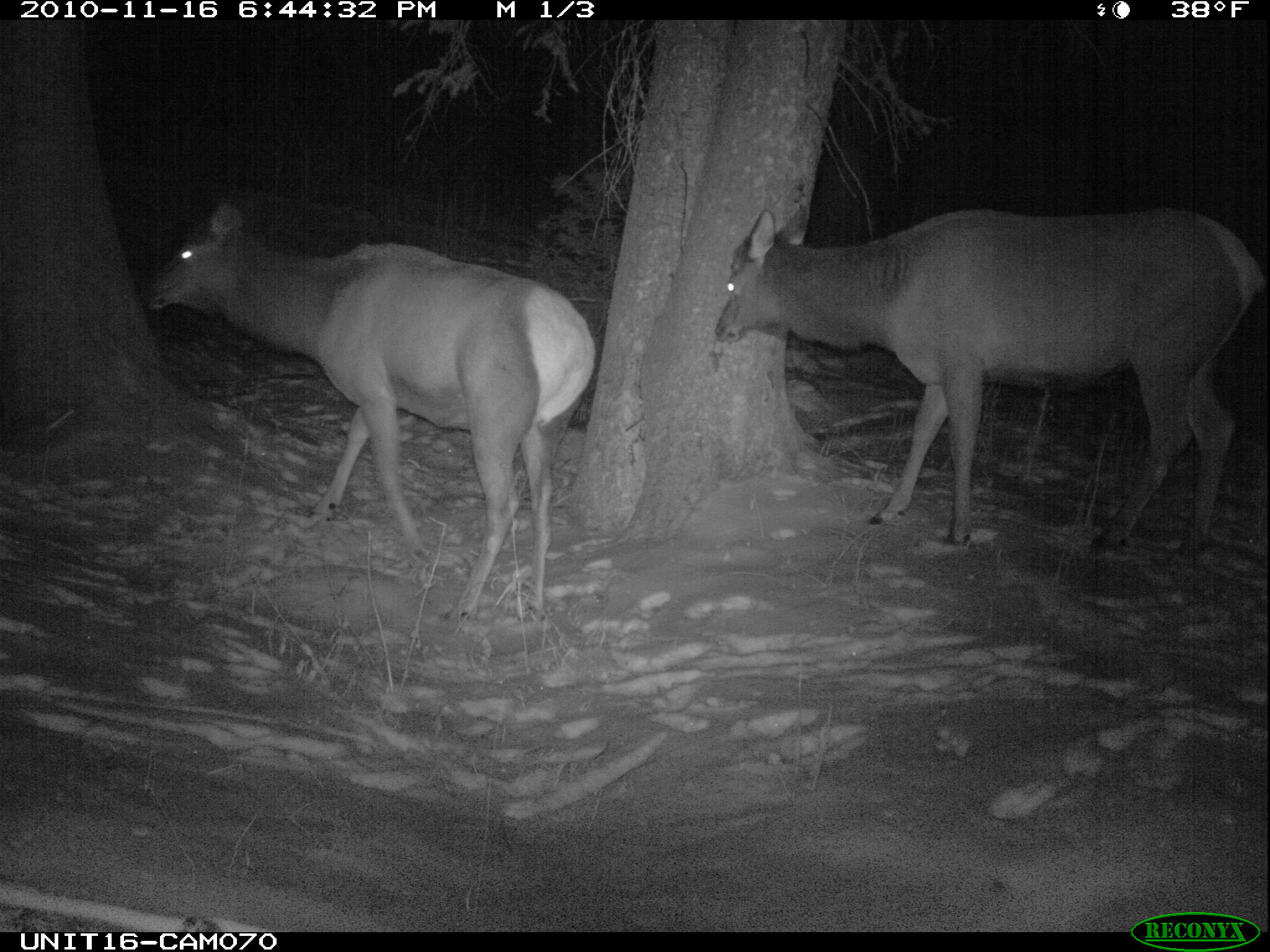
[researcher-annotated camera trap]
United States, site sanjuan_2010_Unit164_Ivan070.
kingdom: Animalia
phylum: Chordata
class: Mammalia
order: Artiodactyla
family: Cervidae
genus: Cervus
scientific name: Cervus elaphus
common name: red deer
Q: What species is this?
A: Cervus elaphus (red deer).